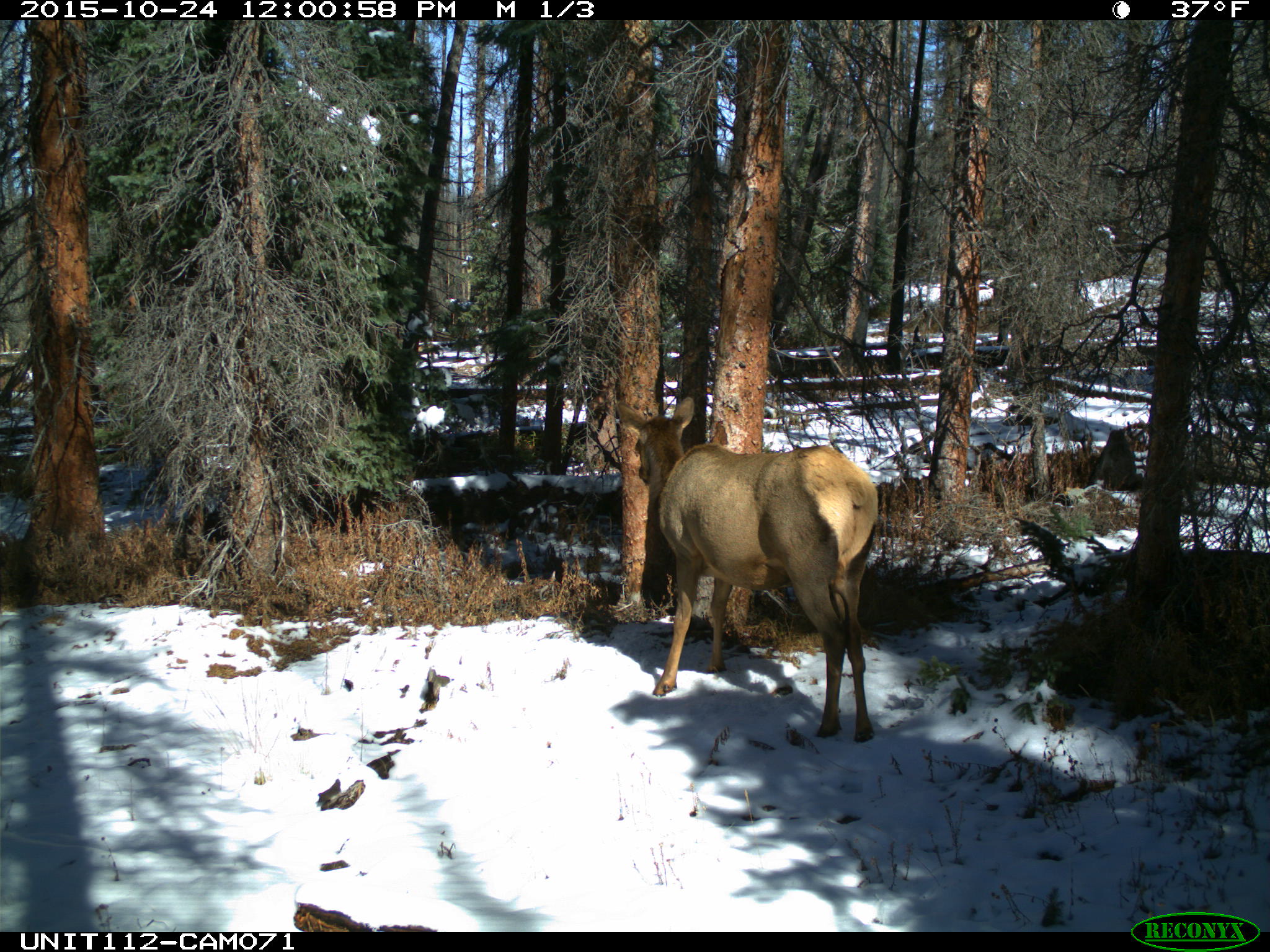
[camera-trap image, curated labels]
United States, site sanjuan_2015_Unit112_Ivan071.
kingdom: Animalia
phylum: Chordata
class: Mammalia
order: Artiodactyla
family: Cervidae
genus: Cervus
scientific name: Cervus elaphus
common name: red deer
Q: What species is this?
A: Cervus elaphus (red deer).